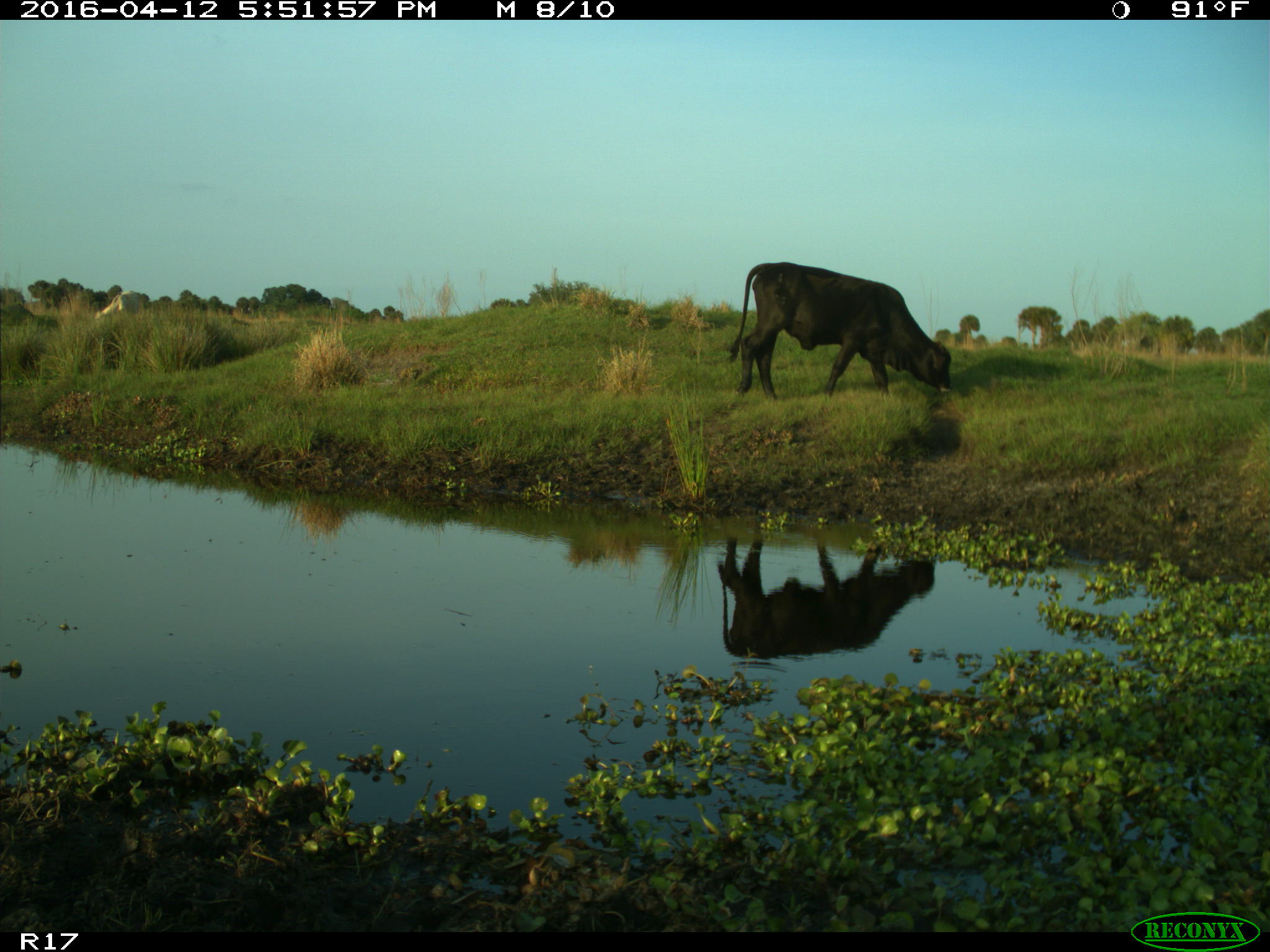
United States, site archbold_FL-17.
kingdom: Animalia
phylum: Chordata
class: Mammalia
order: Artiodactyla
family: Bovidae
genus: Bos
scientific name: Bos taurus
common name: domestic cow